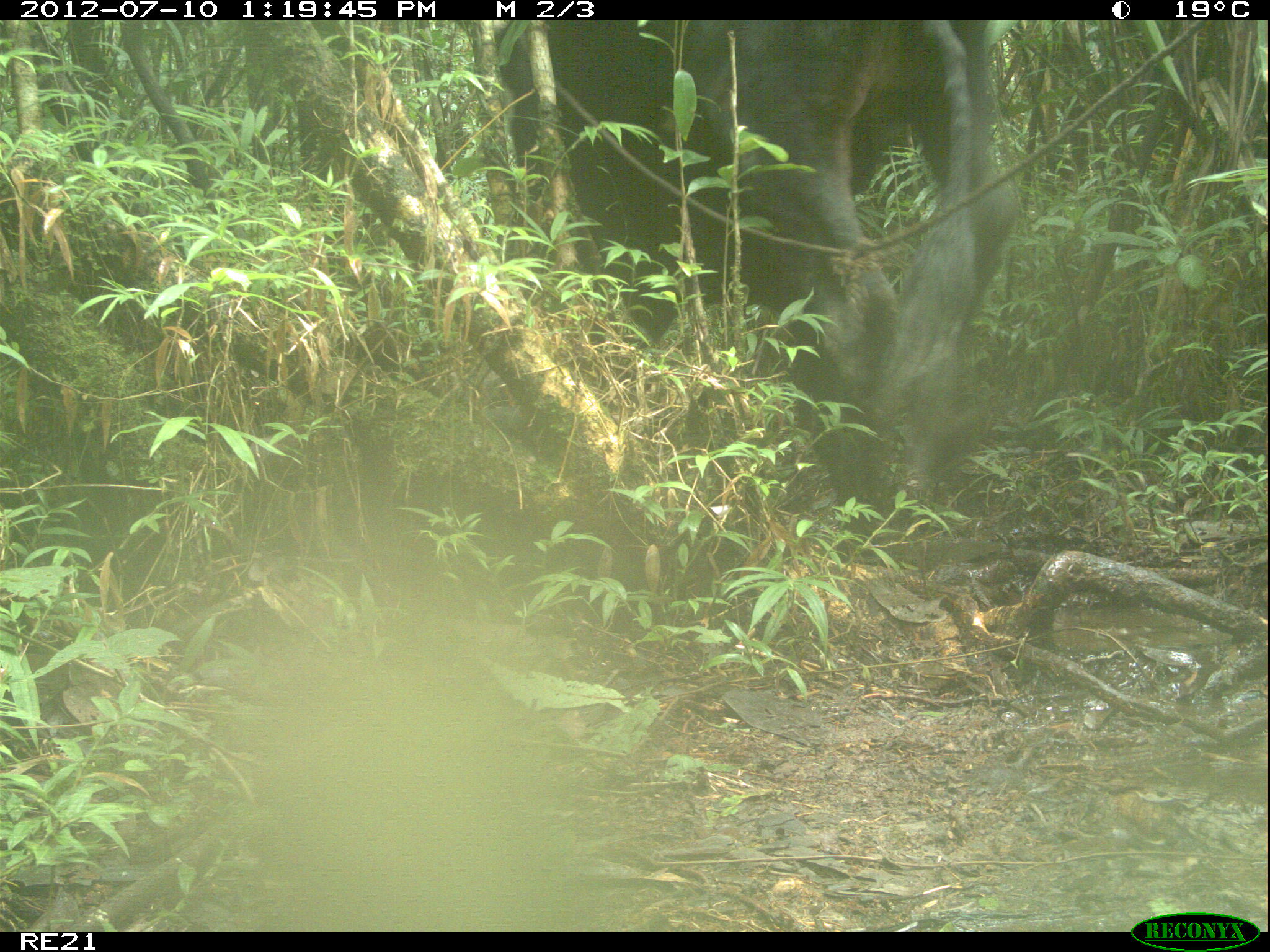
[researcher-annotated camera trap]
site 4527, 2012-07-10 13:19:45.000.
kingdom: Animalia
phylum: Chordata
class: Mammalia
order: Artiodactyla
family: Bovidae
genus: Bos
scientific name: Bos taurus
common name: domestic cattle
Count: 4.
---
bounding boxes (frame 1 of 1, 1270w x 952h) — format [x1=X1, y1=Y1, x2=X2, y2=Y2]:
bos taurus: [x1=488, y1=15, x2=1017, y2=561]